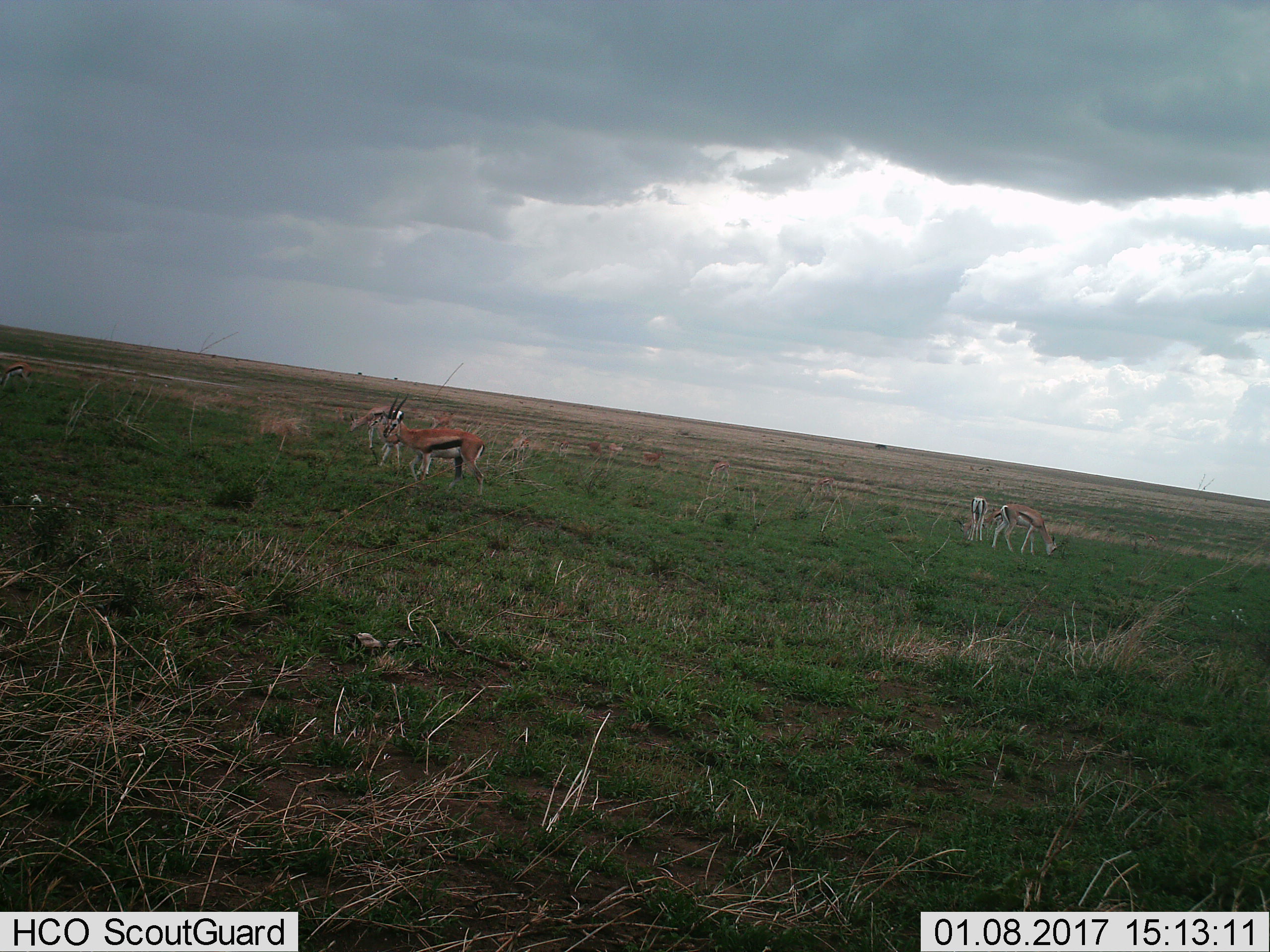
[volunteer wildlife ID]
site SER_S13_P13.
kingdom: Animalia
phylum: Chordata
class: Mammalia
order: Artiodactyla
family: Bovidae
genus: Eudorcas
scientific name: Eudorcas thomsonii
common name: thomson's gazelle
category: gazellethomsons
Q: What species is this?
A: Gazellethomsons (thomson's gazelle) (Eudorcas thomsonii).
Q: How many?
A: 9.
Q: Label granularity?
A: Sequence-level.